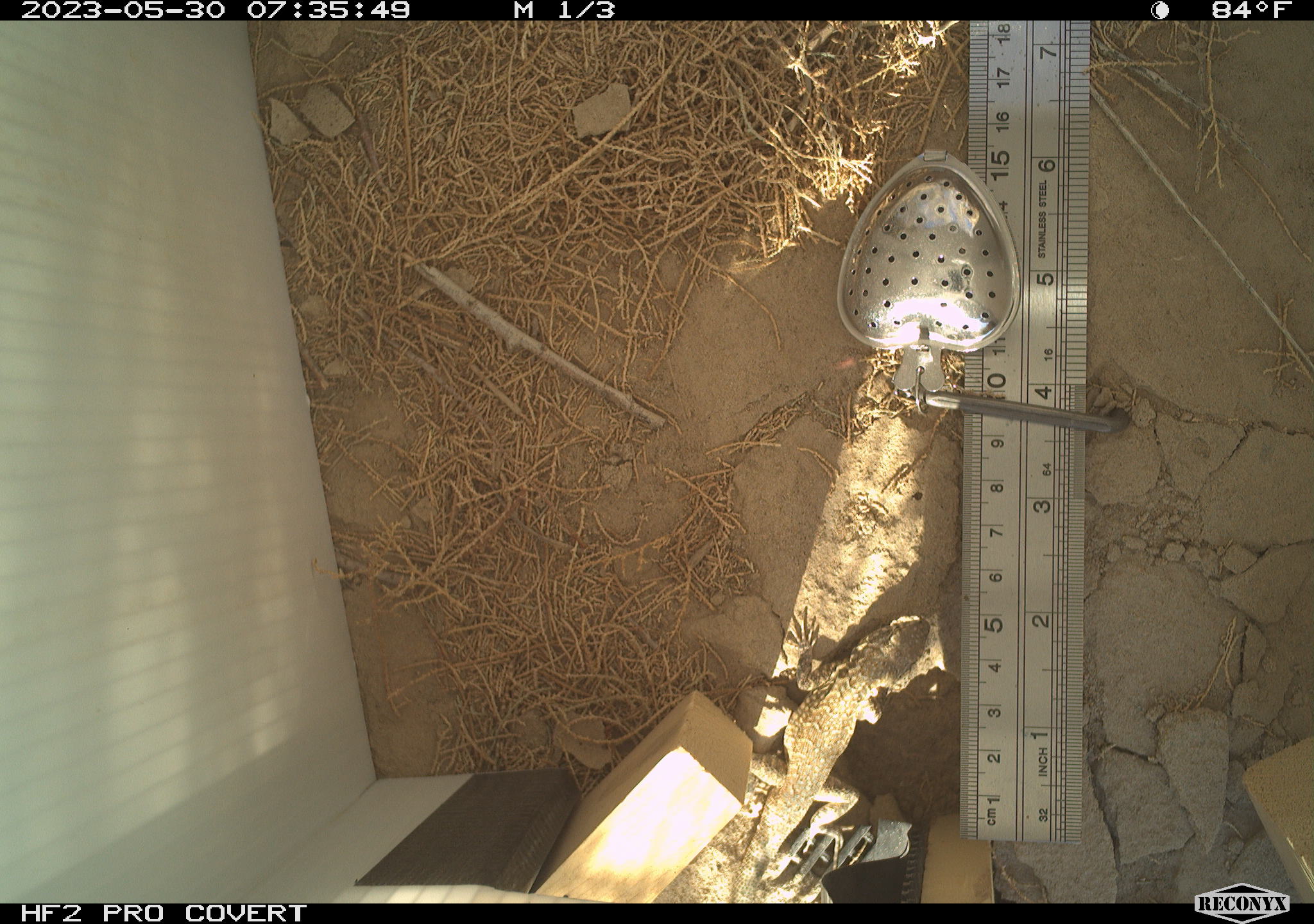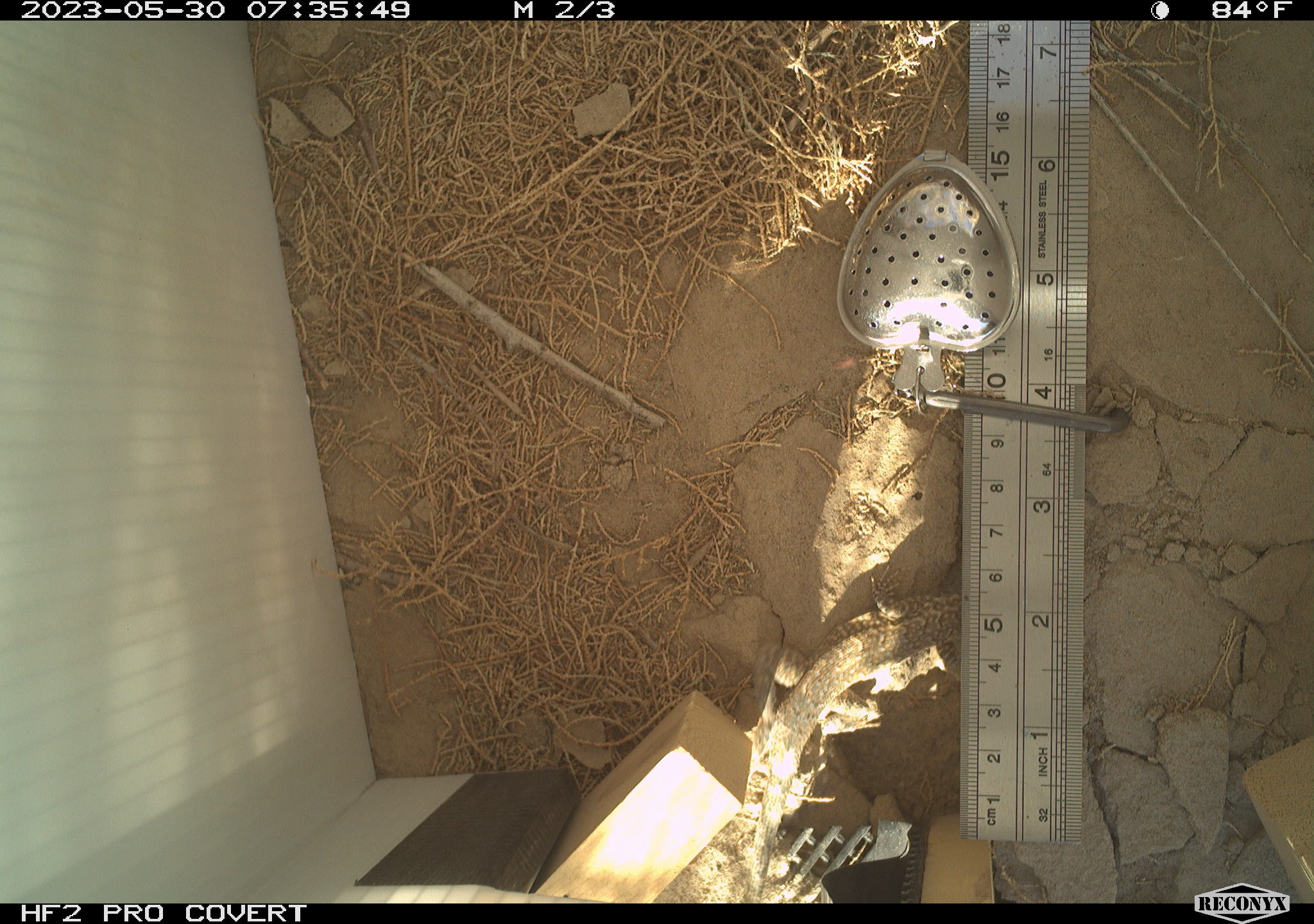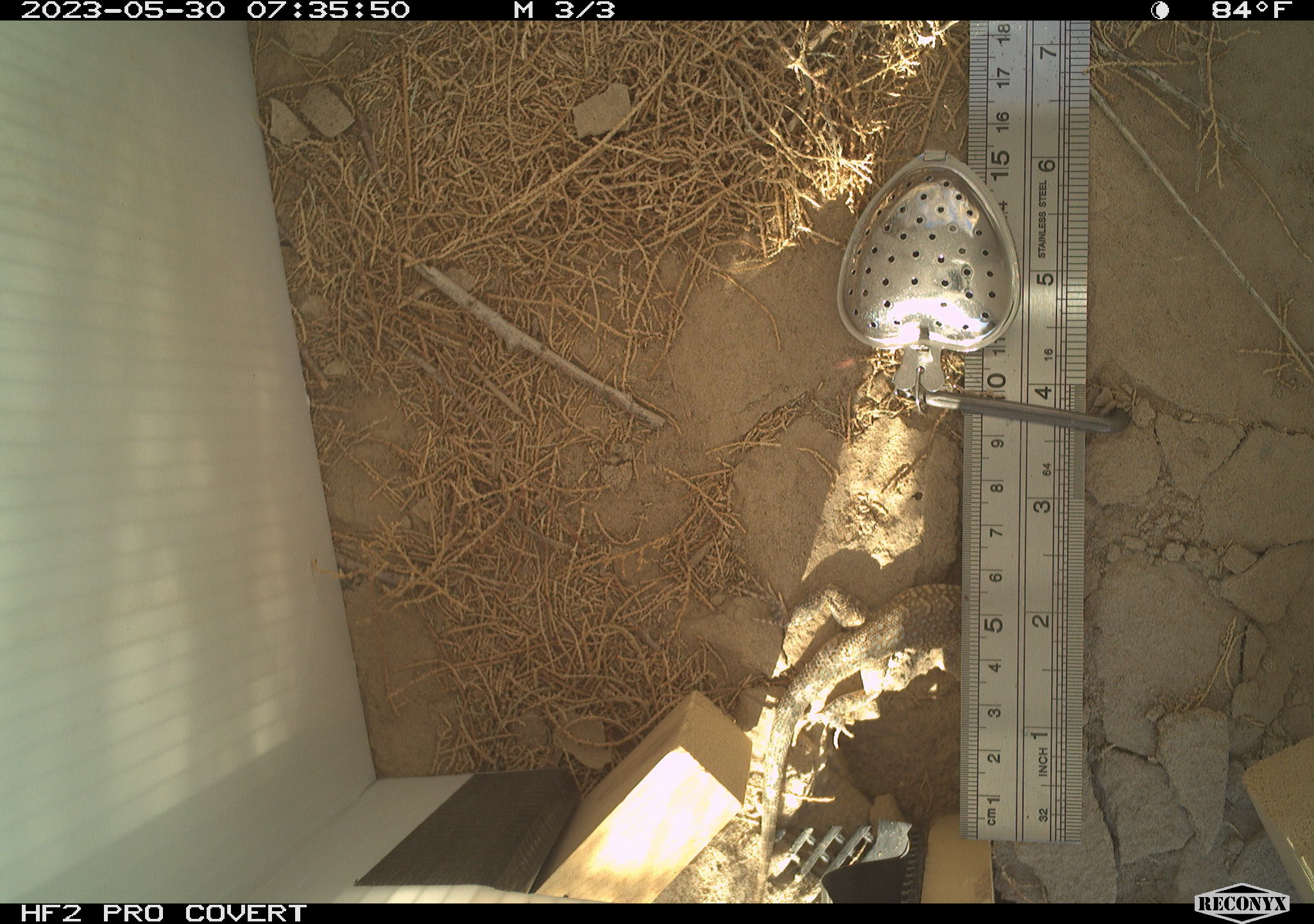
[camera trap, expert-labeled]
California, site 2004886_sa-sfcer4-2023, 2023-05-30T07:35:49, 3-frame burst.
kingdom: Animalia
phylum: Chordata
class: Reptilia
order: Squamata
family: Phrynosomatidae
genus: Uta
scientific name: Uta stansburiana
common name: common side-blotched lizard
Common side-blotched lizard (Uta stansburiana).